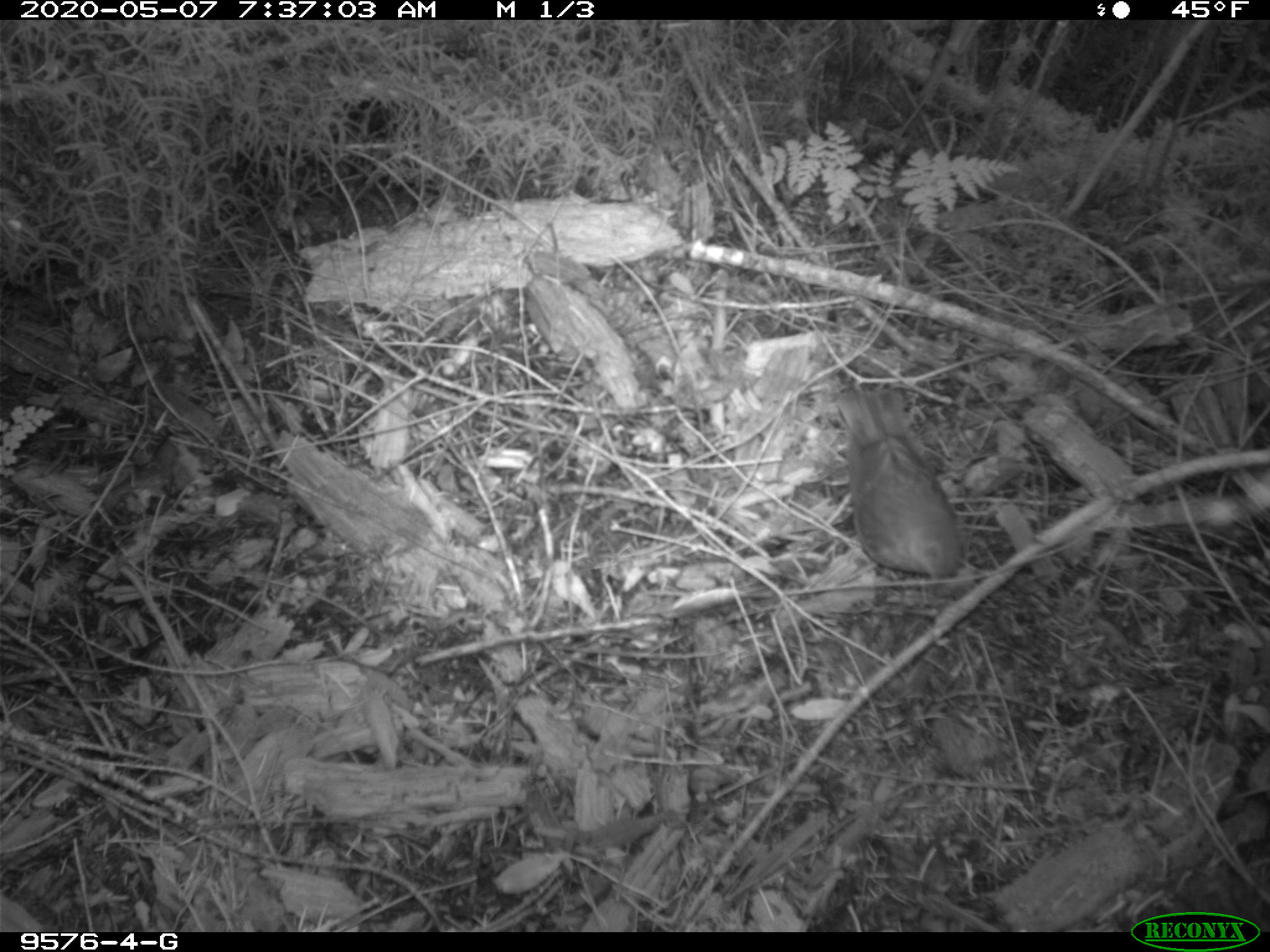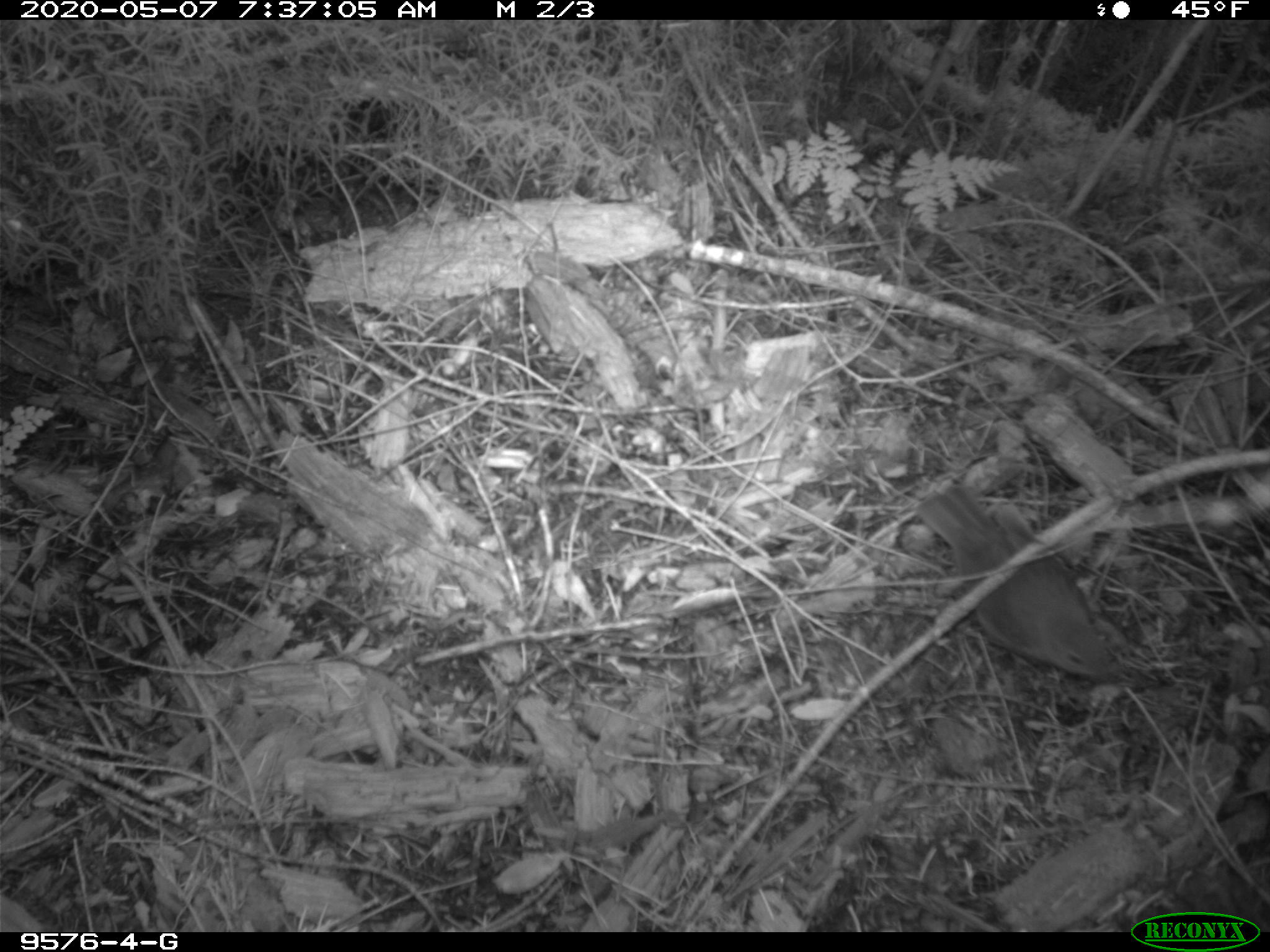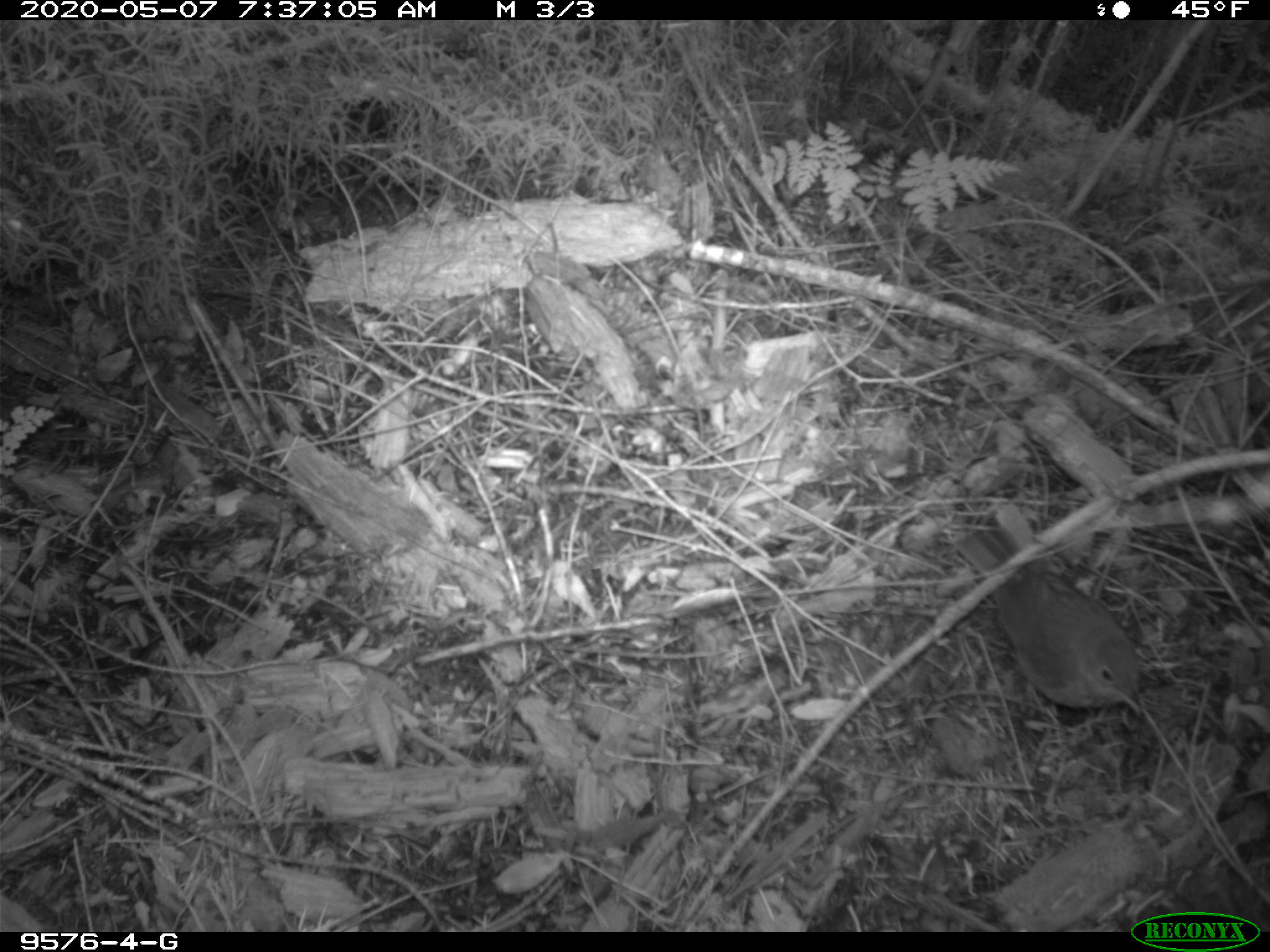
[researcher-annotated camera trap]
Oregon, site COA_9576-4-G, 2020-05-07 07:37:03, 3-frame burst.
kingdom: Animalia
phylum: Chordata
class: Aves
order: Passeriformes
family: Turdidae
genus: Catharus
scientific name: Catharus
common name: brown thrushes and nightingale-thrushes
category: catharus species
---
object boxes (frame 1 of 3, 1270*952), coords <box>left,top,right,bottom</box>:
catharus species: <box>847,384,963,588</box>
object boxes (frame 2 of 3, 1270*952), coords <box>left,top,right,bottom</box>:
catharus species: <box>927,478,1138,691</box>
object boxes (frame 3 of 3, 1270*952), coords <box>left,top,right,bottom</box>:
catharus species: <box>963,528,1138,691</box>